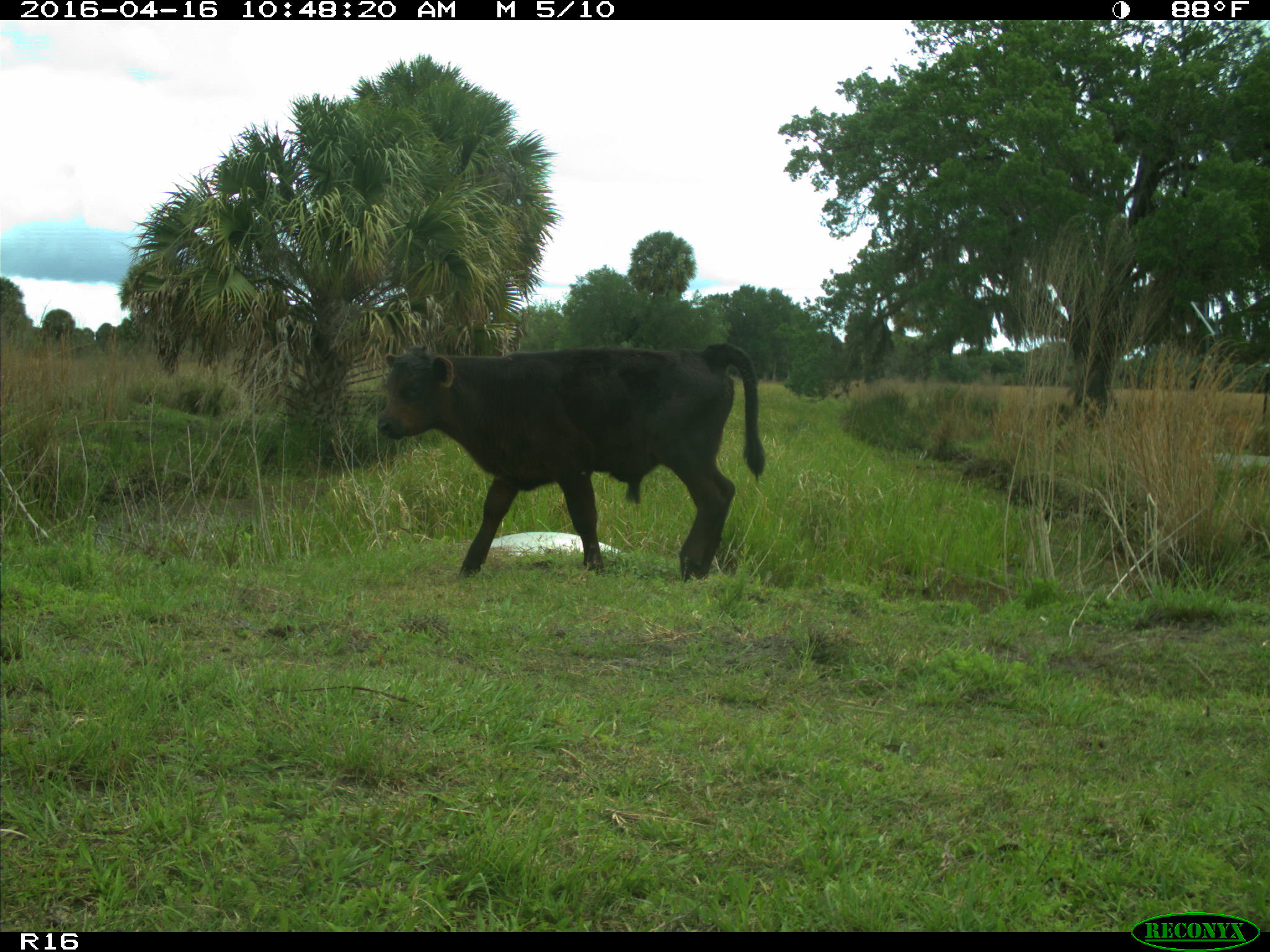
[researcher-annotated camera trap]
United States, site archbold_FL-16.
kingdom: Animalia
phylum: Chordata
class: Mammalia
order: Artiodactyla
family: Bovidae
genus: Bos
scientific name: Bos taurus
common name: domestic cow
Bos taurus (domestic cow).